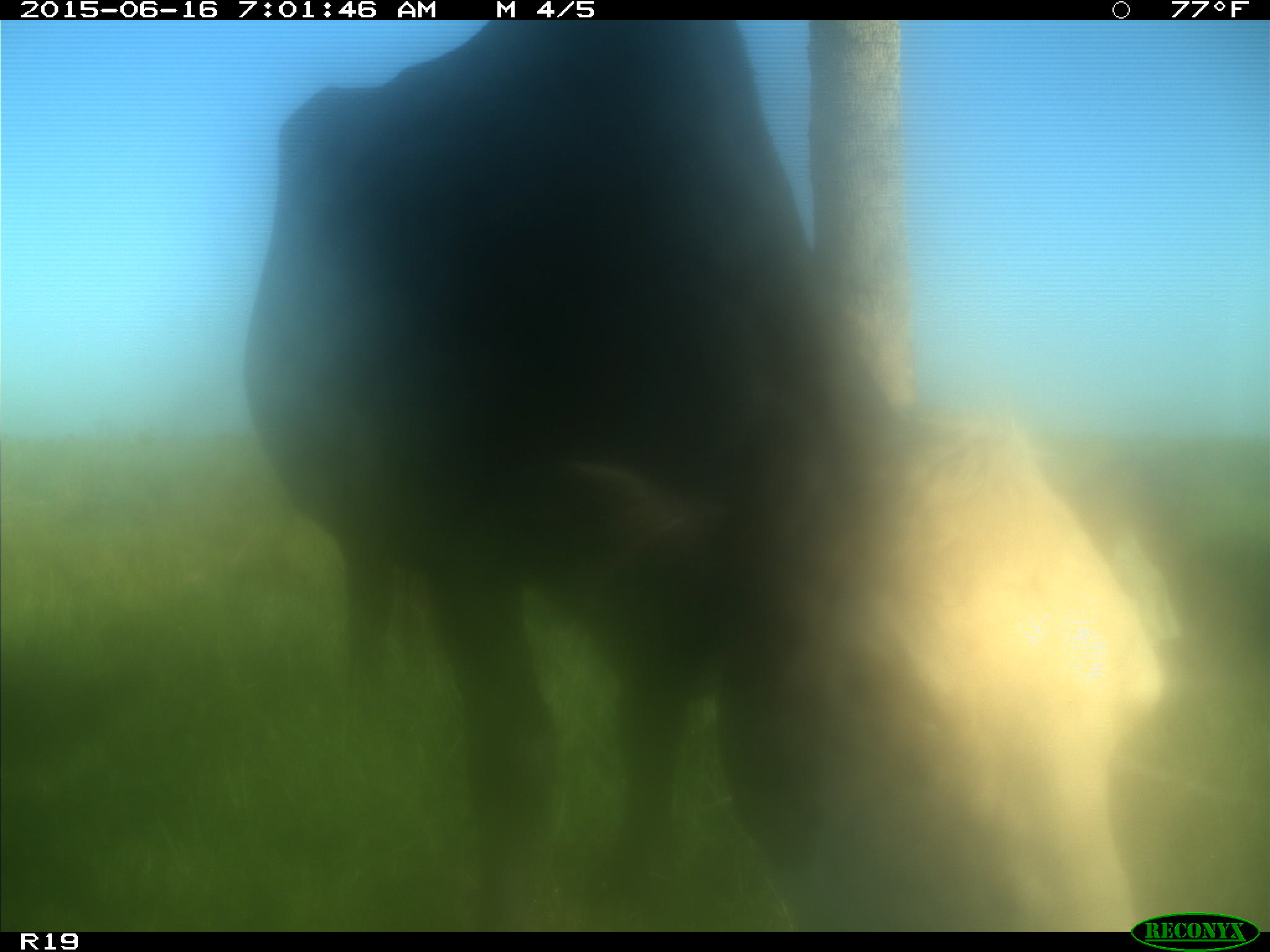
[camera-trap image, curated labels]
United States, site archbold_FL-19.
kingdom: Animalia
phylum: Chordata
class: Mammalia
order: Artiodactyla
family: Bovidae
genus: Bos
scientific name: Bos taurus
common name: domestic cow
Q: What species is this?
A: Bos taurus (domestic cow).